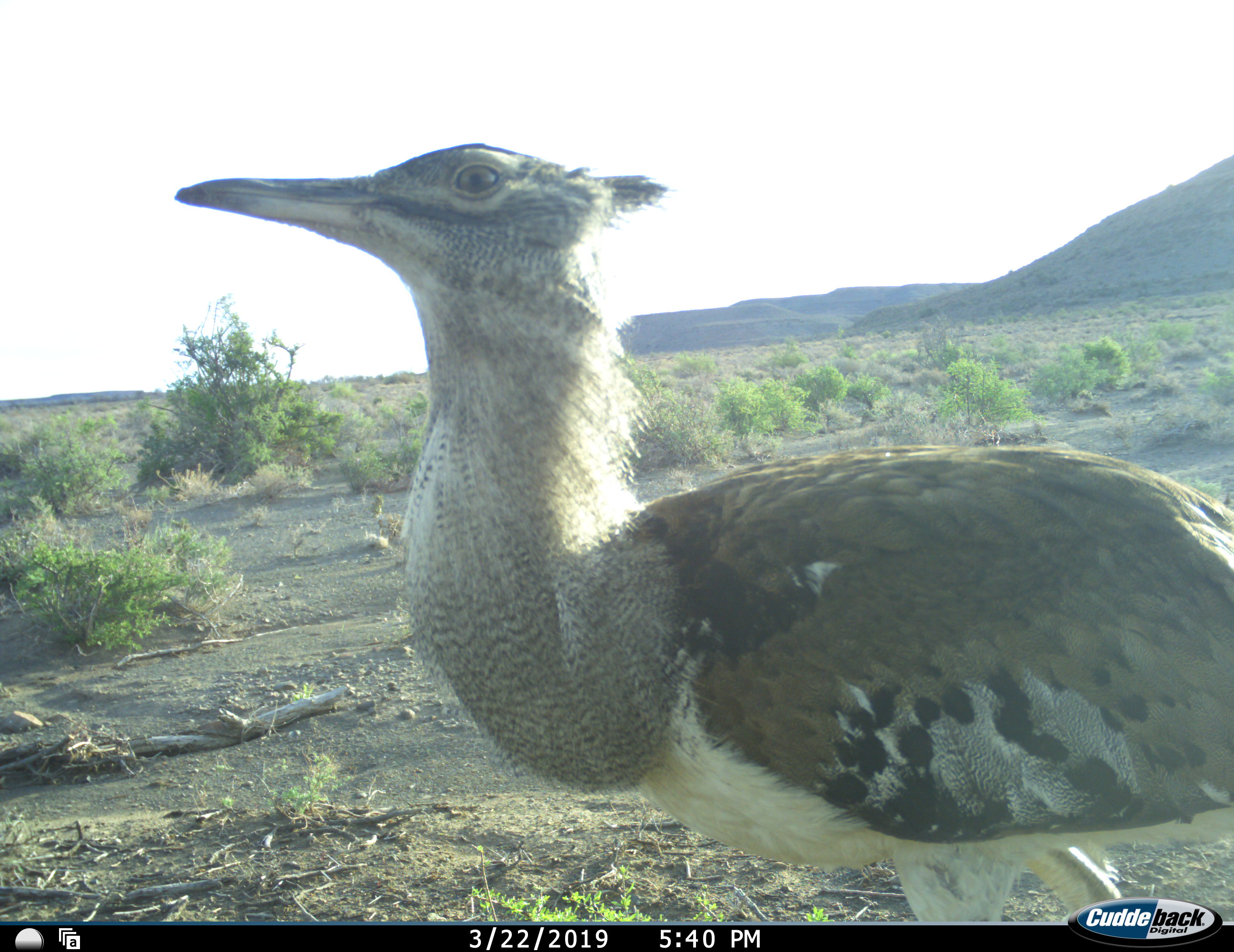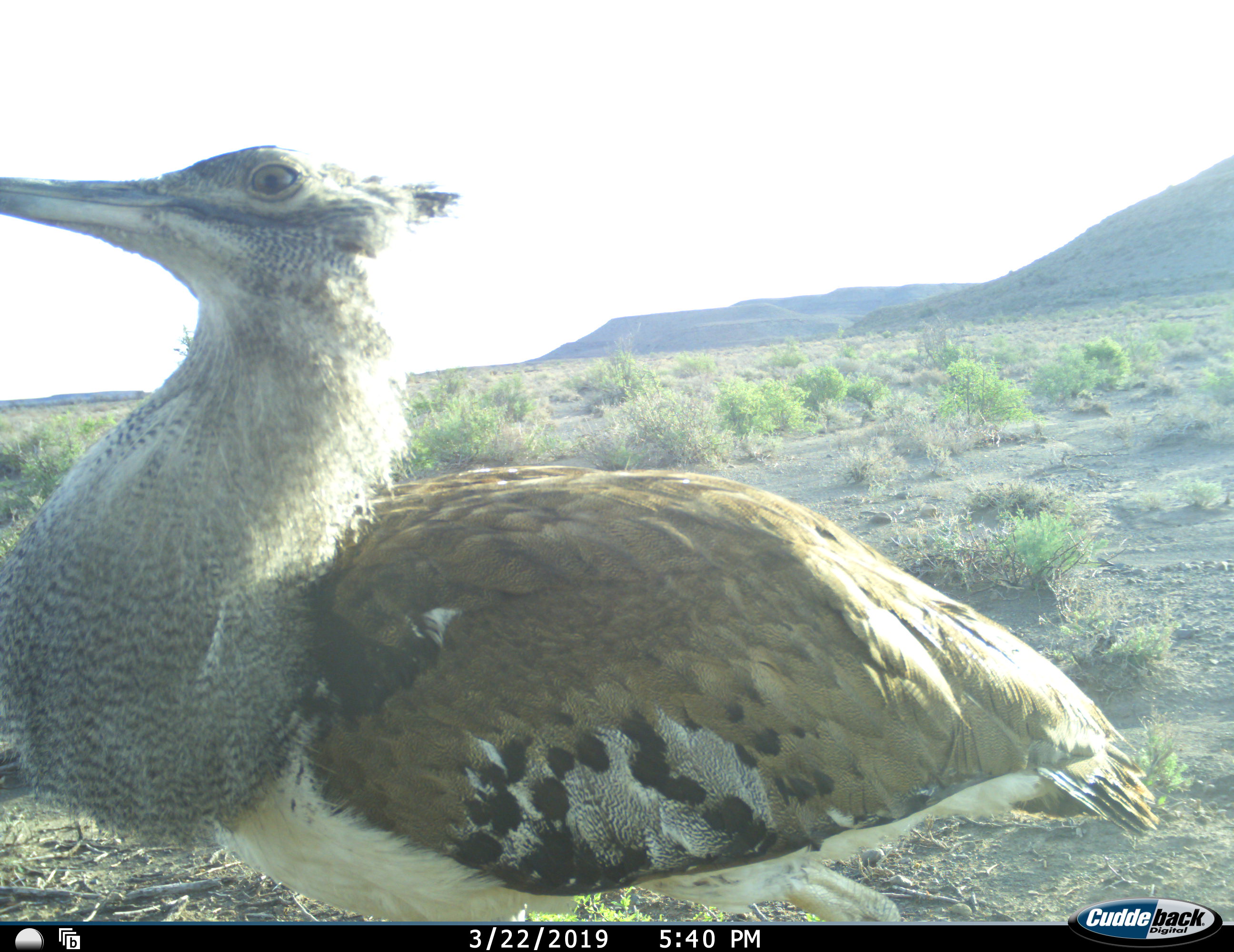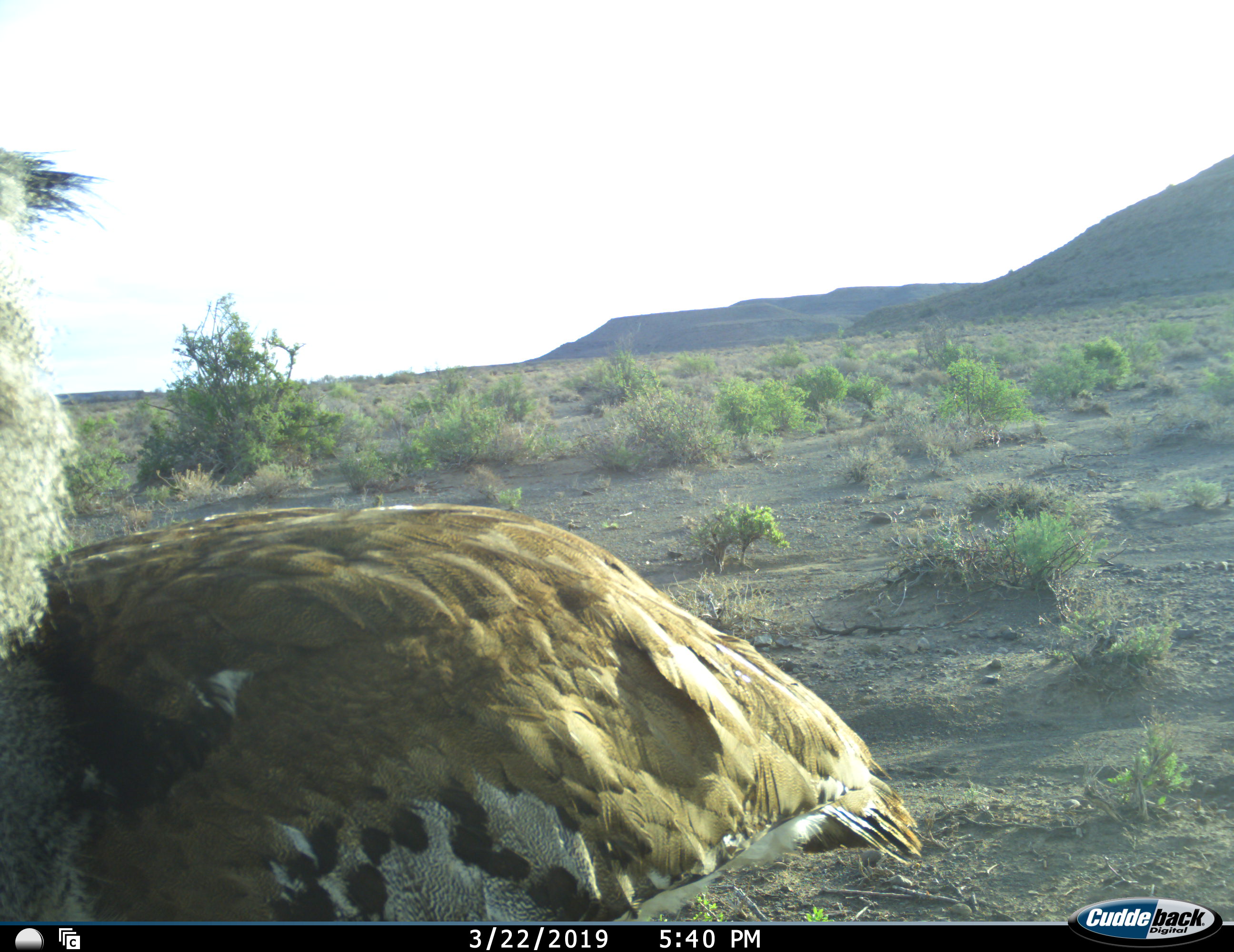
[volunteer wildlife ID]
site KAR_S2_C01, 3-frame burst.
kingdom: Animalia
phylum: Chordata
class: Aves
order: Otidiformes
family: Otididae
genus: Ardeotis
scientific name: Ardeotis kori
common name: kori bustard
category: bustardkori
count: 1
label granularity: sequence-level